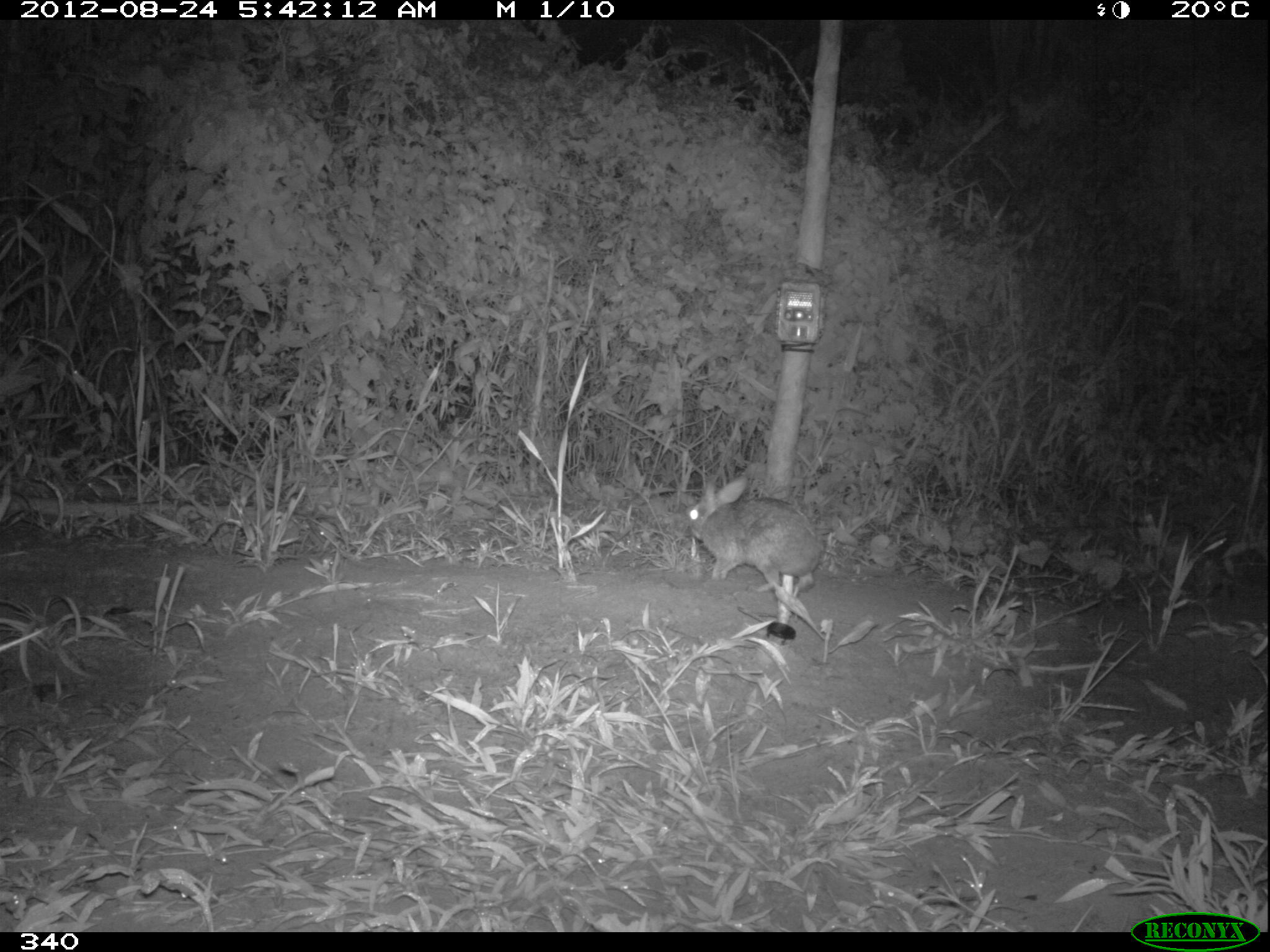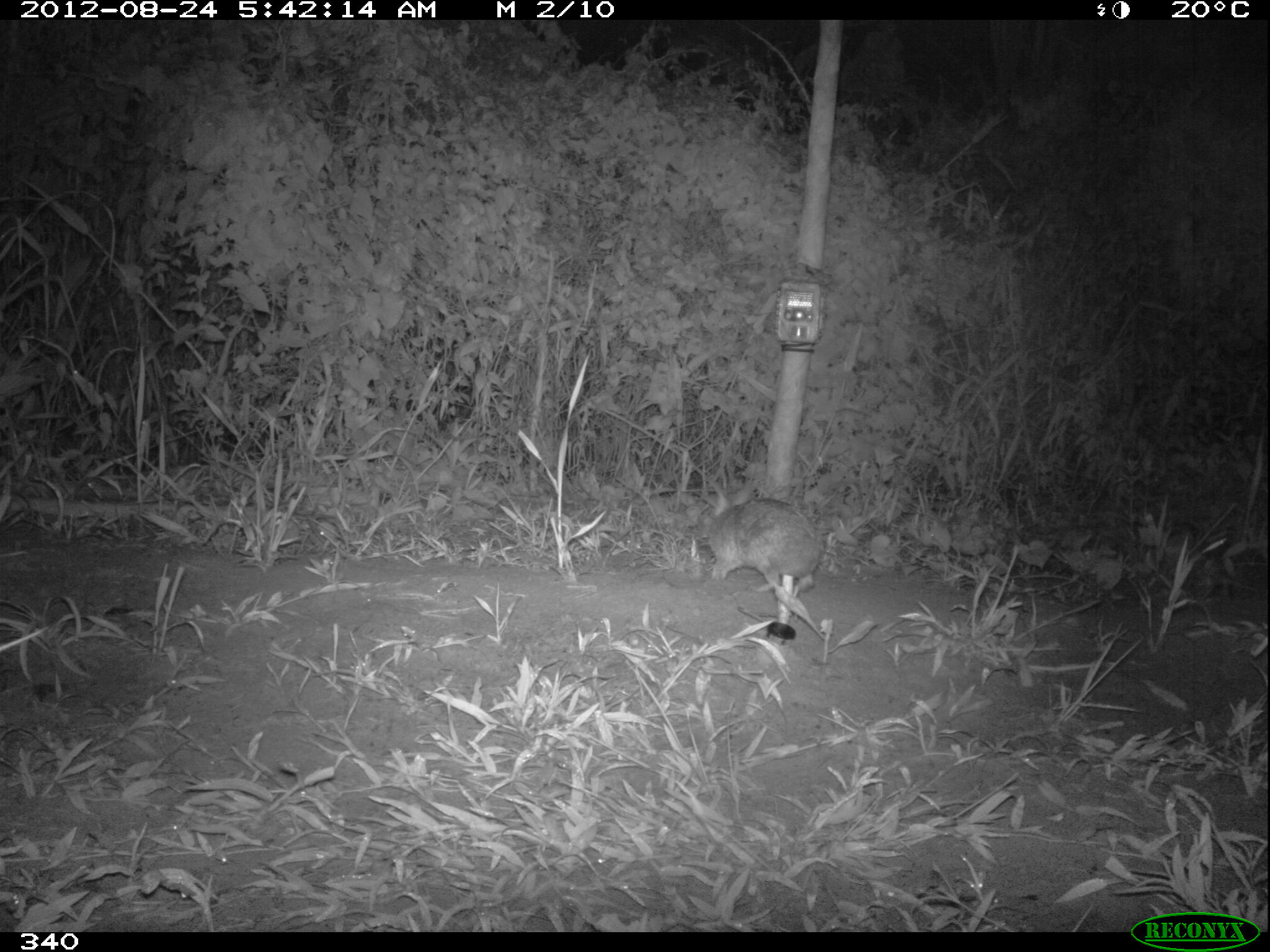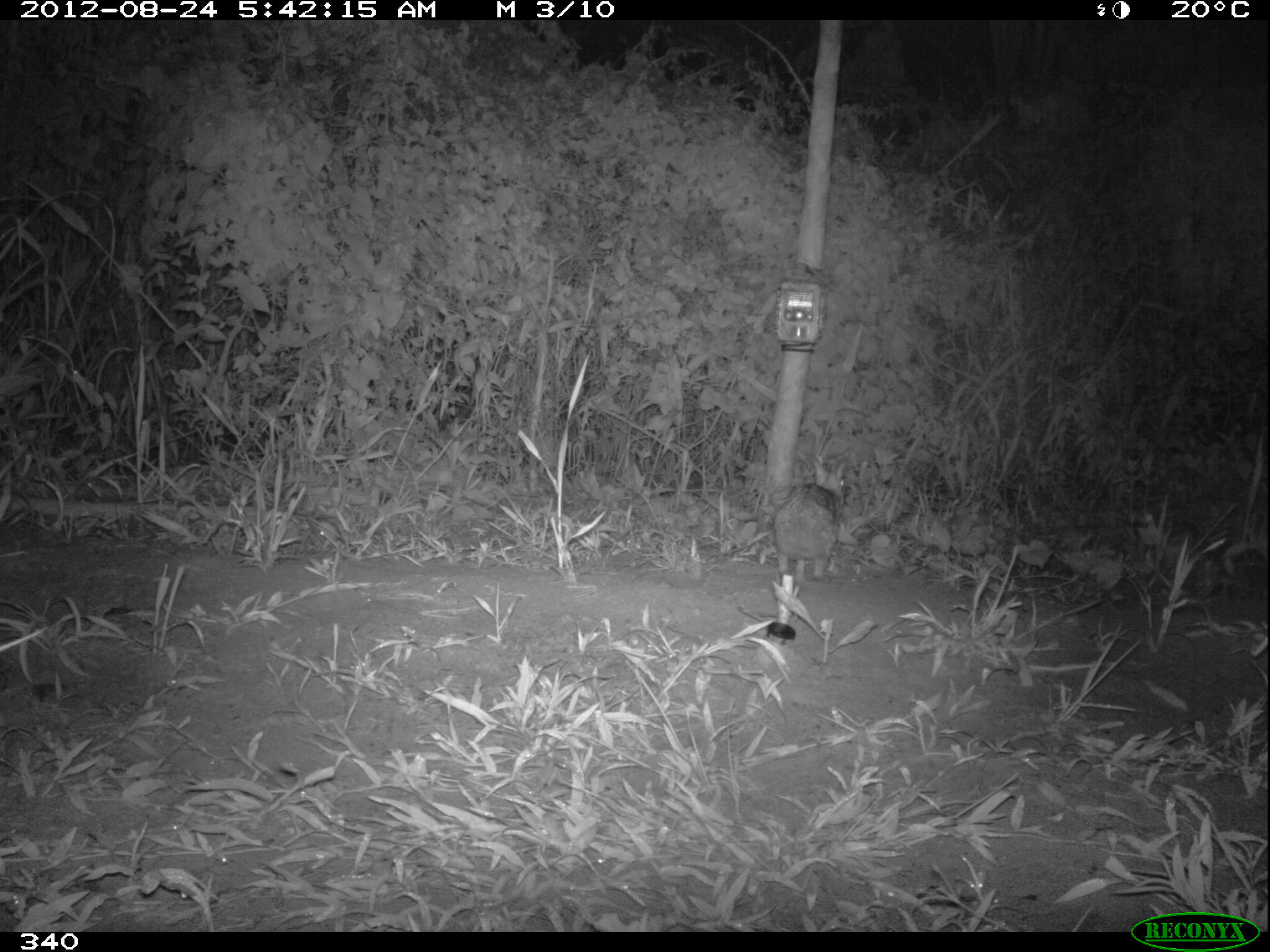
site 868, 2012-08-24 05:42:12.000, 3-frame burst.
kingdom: Animalia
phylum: Chordata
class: Mammalia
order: Lagomorpha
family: Leporidae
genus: Sylvilagus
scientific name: Sylvilagus brasiliensis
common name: tapeti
Sylvilagus brasiliensis (tapeti).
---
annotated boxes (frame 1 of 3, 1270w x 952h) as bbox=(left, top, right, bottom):
sylvilagus brasiliensis: bbox=(683, 476, 822, 592)